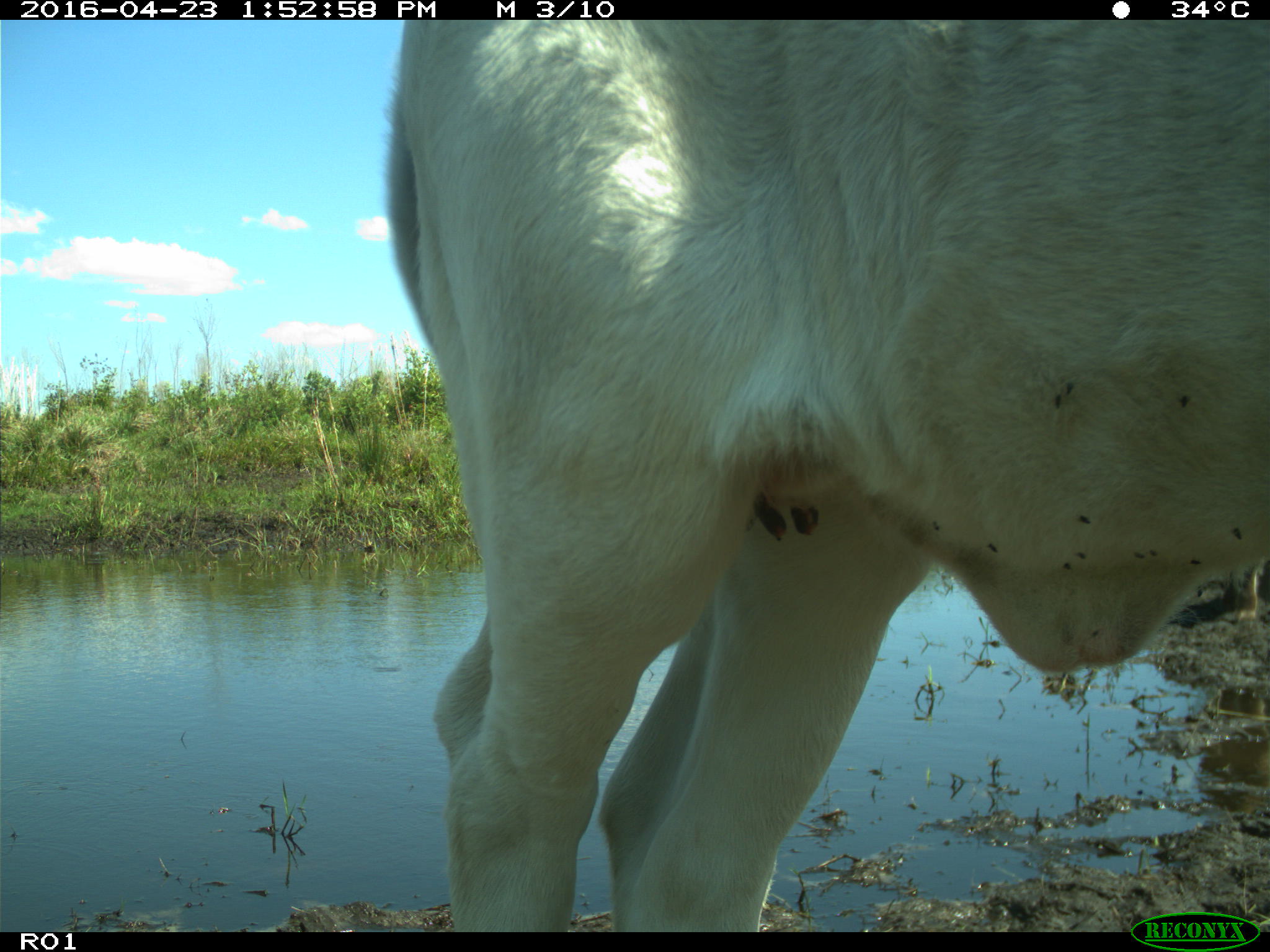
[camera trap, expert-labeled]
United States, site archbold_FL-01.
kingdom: Animalia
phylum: Chordata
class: Mammalia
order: Artiodactyla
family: Bovidae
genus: Bos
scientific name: Bos taurus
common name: domestic cow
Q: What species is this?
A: Bos taurus (domestic cow).